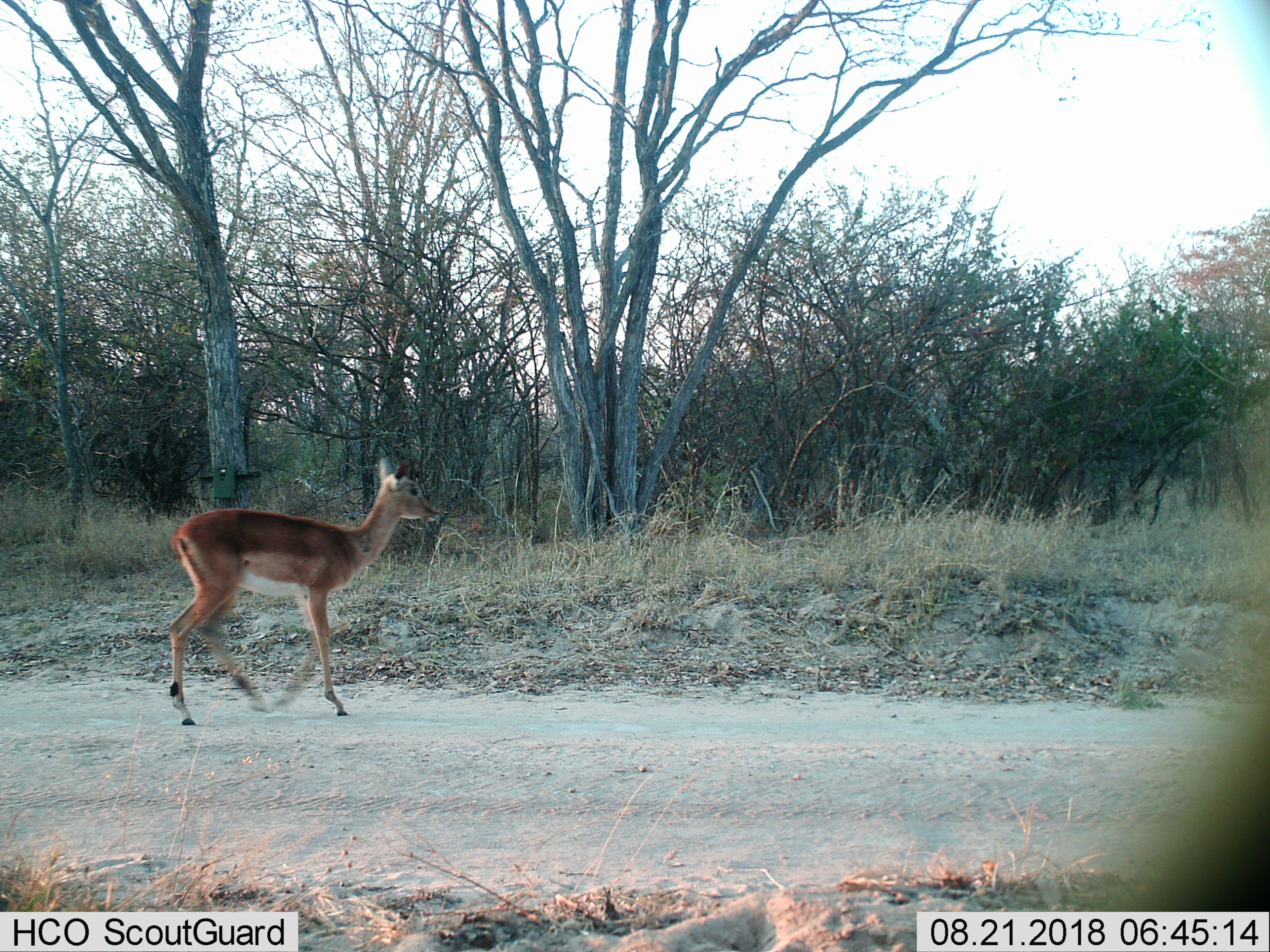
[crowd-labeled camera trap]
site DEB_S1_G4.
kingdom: Animalia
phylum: Chordata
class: Mammalia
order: Artiodactyla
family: Bovidae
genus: Aepyceros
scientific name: Aepyceros melampus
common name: impala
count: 1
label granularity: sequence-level